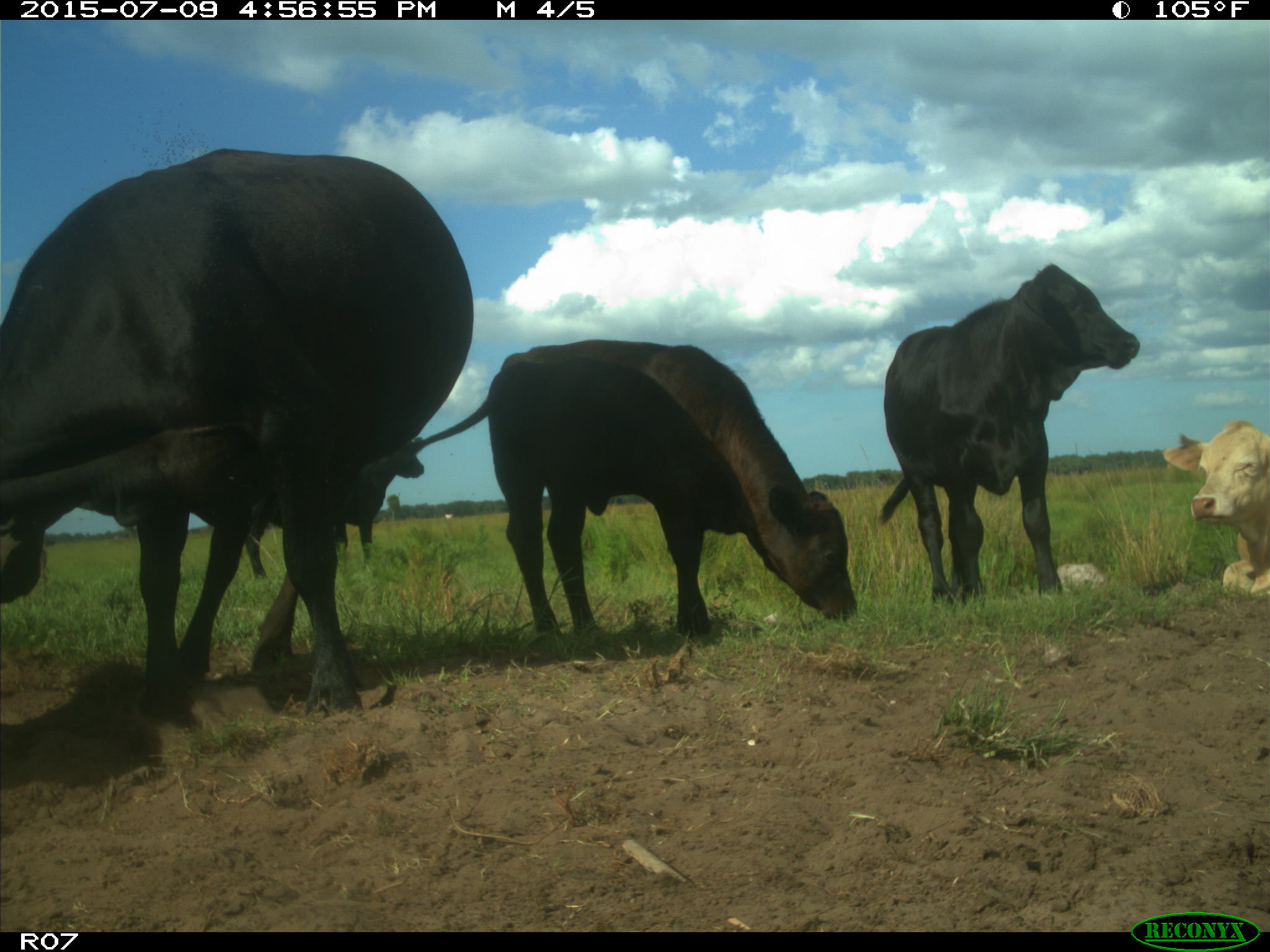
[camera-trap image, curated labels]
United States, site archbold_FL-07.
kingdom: Animalia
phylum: Chordata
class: Mammalia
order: Artiodactyla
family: Bovidae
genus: Bos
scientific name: Bos taurus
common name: domestic cow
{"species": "Bos taurus (domestic cow)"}